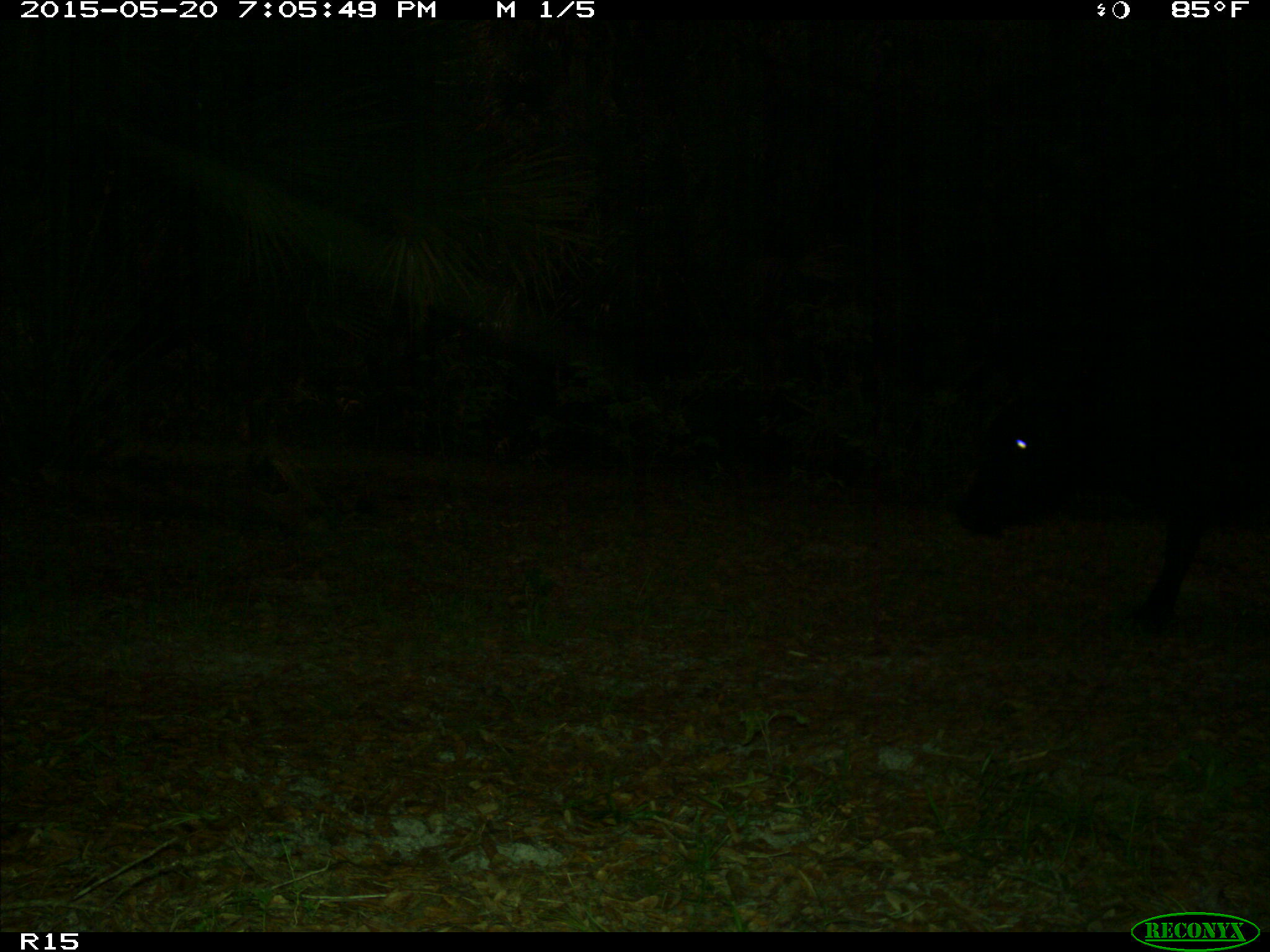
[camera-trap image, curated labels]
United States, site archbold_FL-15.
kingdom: Animalia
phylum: Chordata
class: Mammalia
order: Artiodactyla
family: Bovidae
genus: Bos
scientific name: Bos taurus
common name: domestic cow